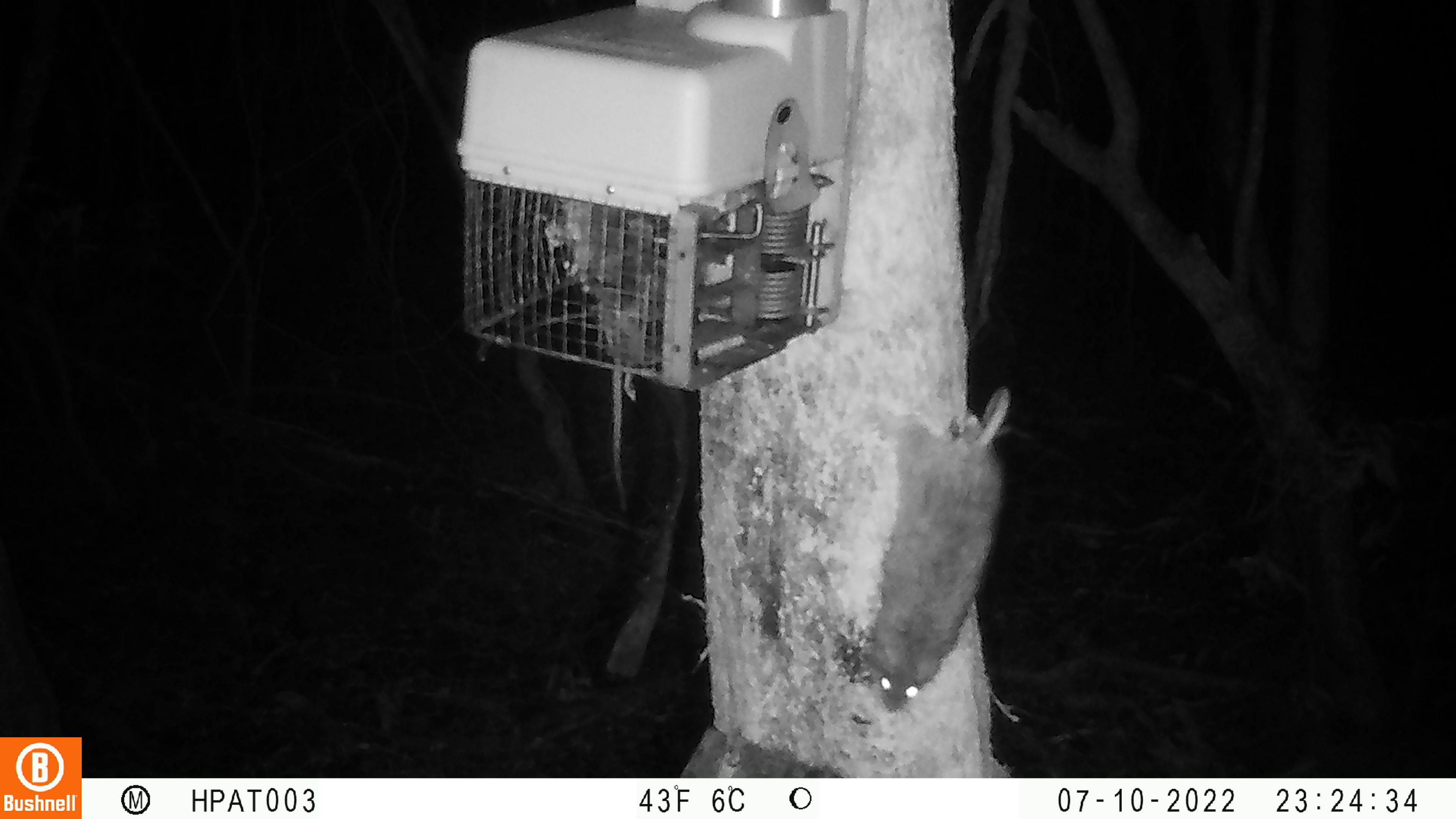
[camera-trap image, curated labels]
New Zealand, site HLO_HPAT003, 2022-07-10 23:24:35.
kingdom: Animalia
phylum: Chordata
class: Mammalia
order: Rodentia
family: Muridae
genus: Rattus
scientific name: Rattus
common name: rat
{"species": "rat (Rattus)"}